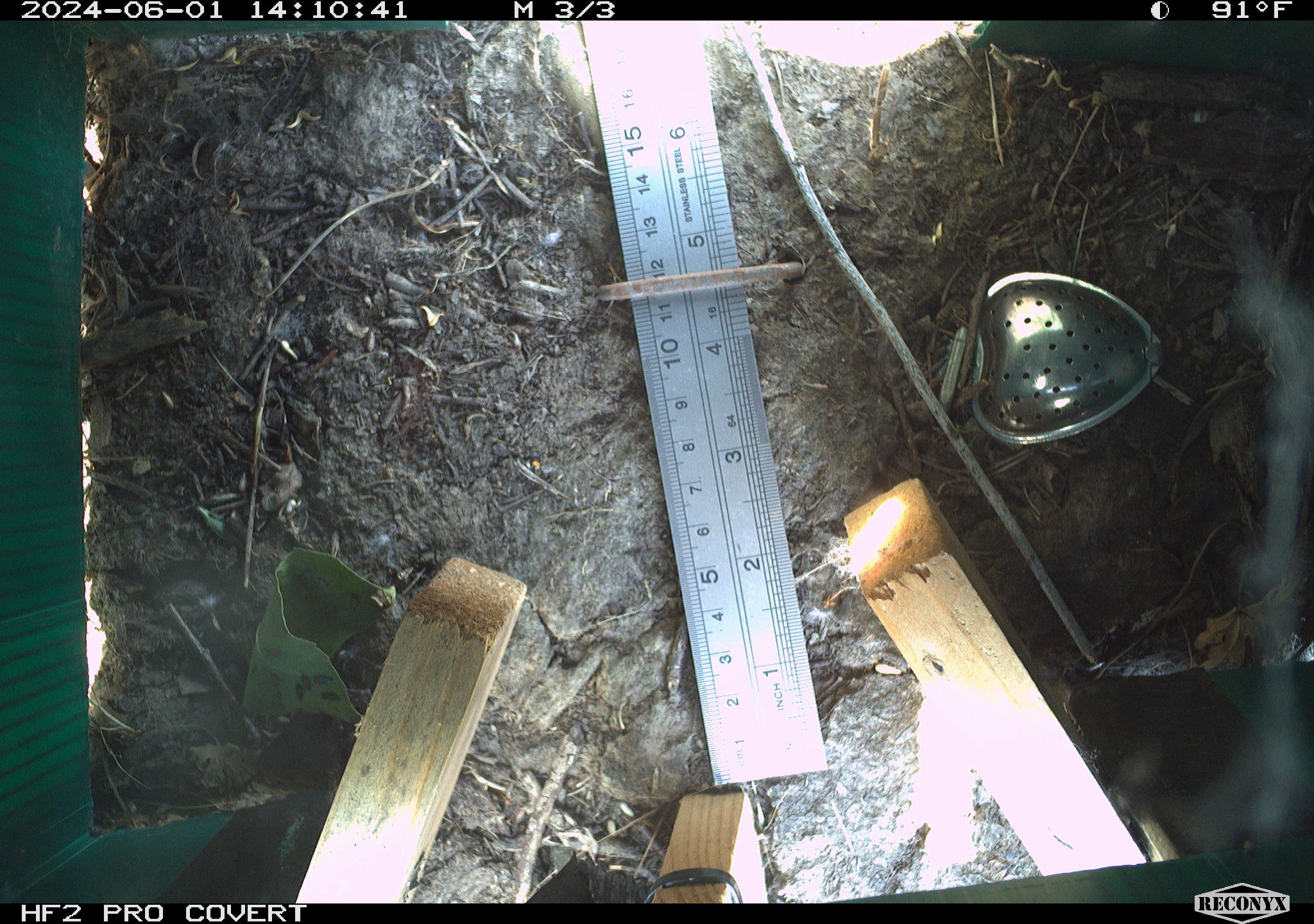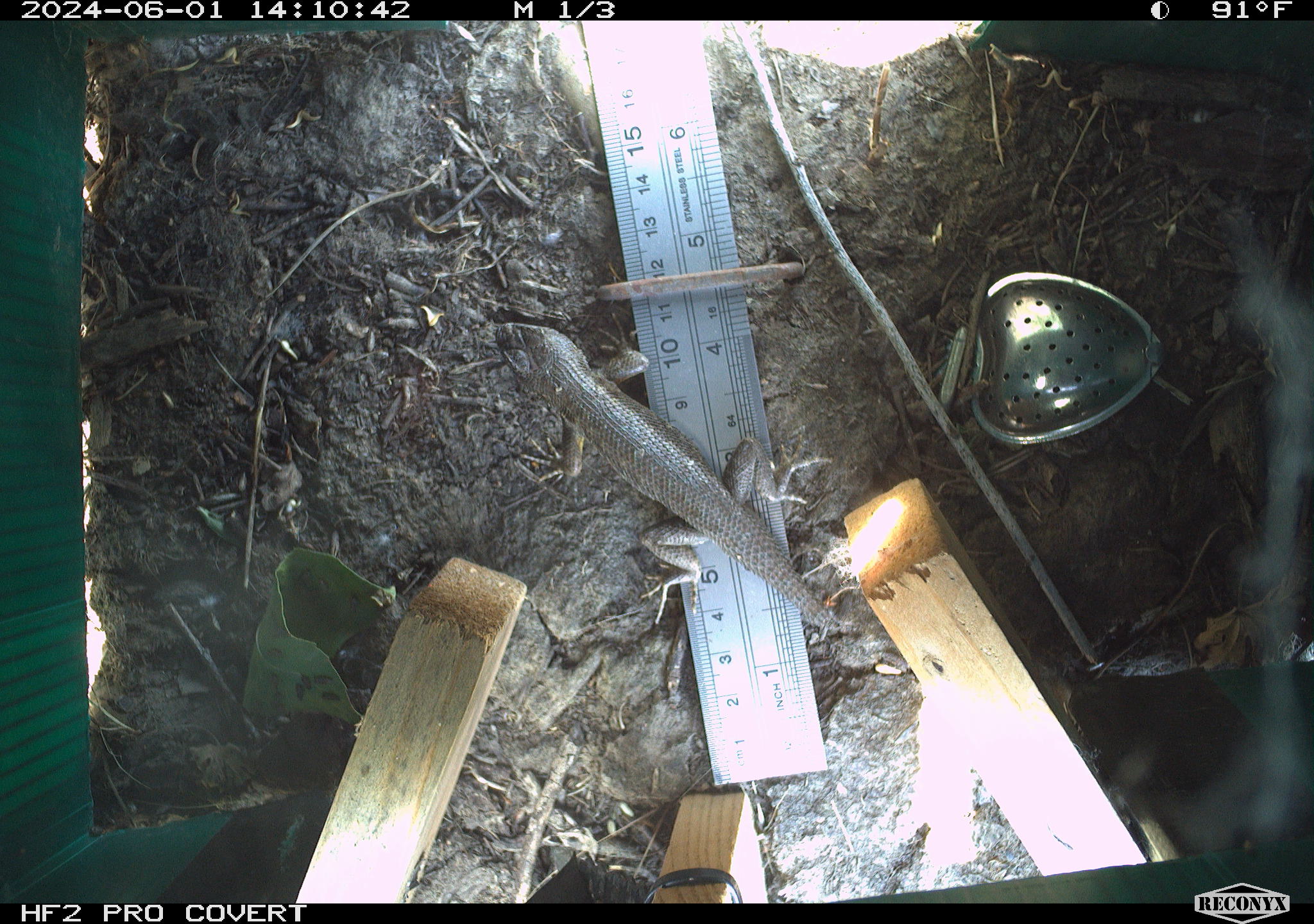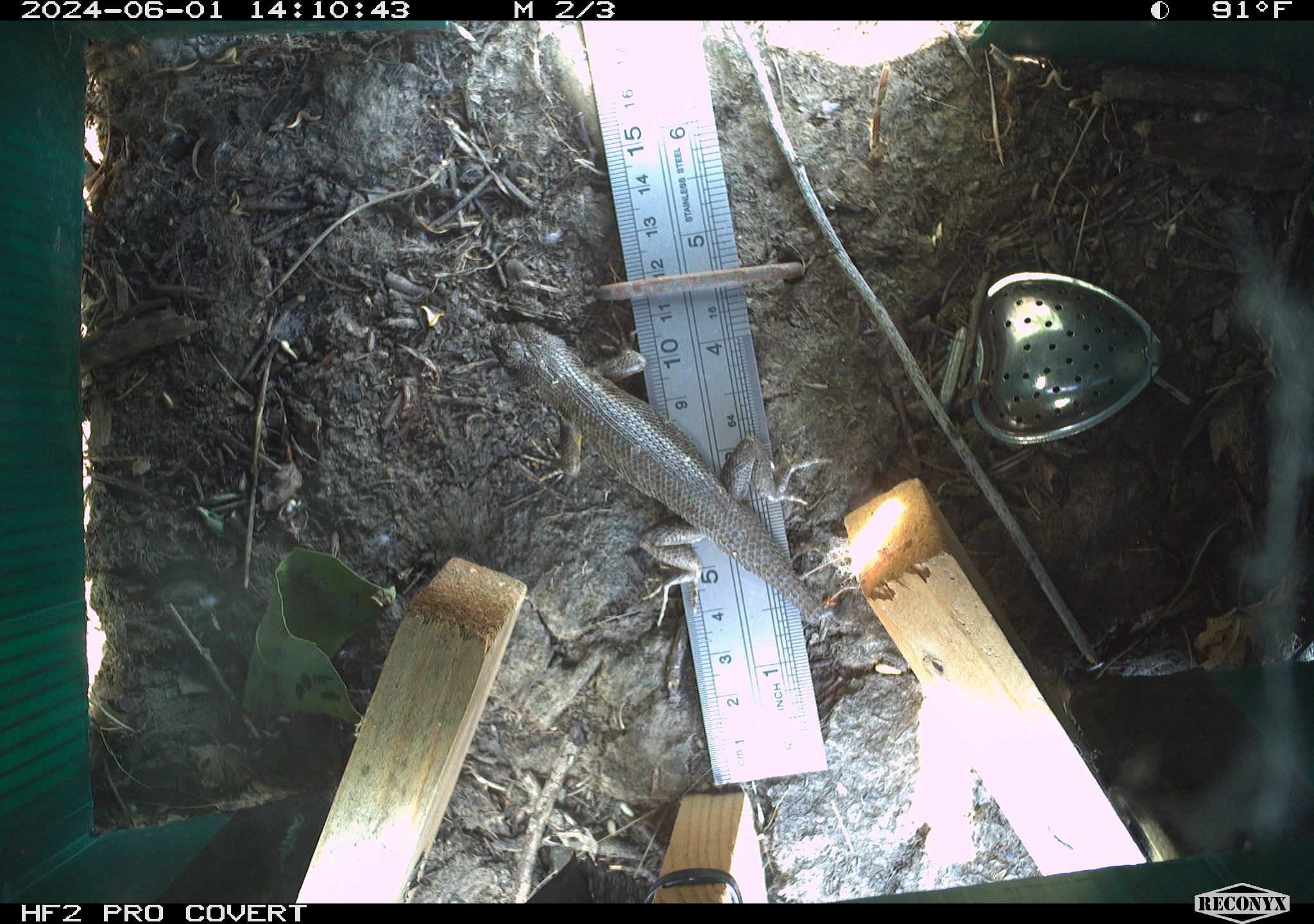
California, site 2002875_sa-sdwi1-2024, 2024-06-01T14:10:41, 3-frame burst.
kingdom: Animalia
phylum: Chordata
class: Reptilia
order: Squamata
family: Phrynosomatidae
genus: Sceloporus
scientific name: Sceloporus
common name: spiny lizards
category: sceloporus species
Sceloporus species (spiny lizards) (Sceloporus).